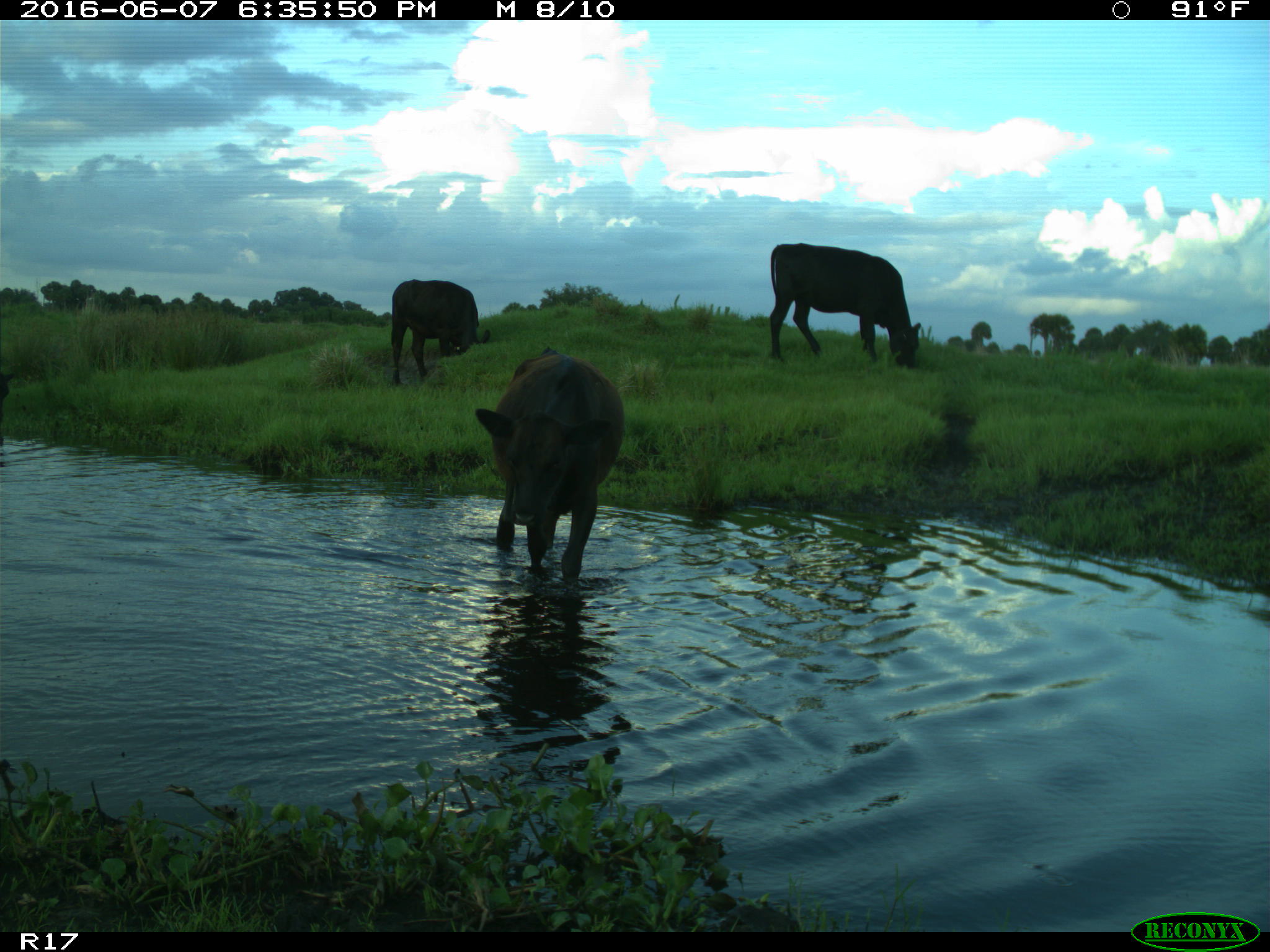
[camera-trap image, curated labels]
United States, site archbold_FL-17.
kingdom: Animalia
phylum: Chordata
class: Mammalia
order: Artiodactyla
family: Bovidae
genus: Bos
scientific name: Bos taurus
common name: domestic cow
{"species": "Bos taurus (domestic cow)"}